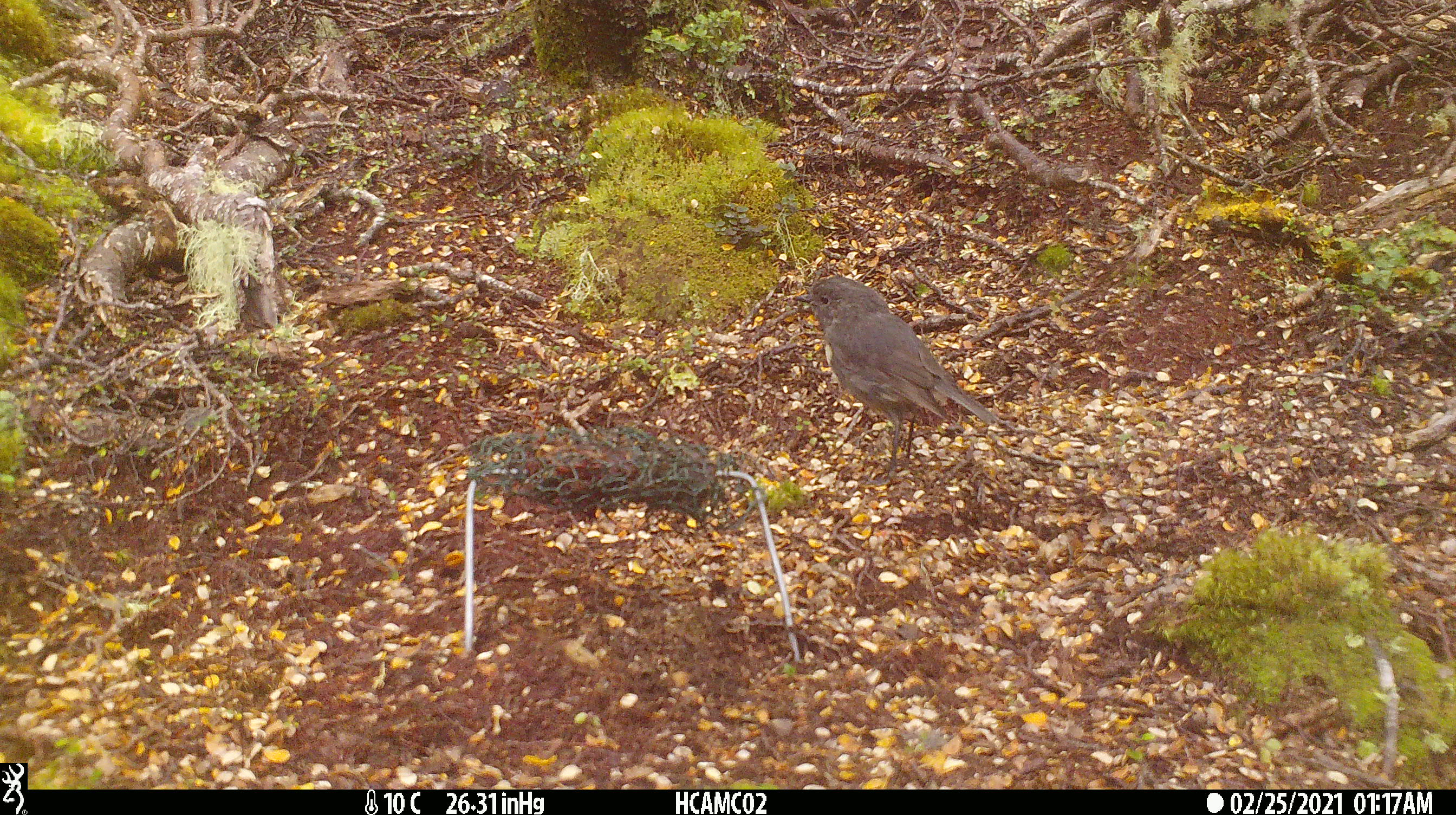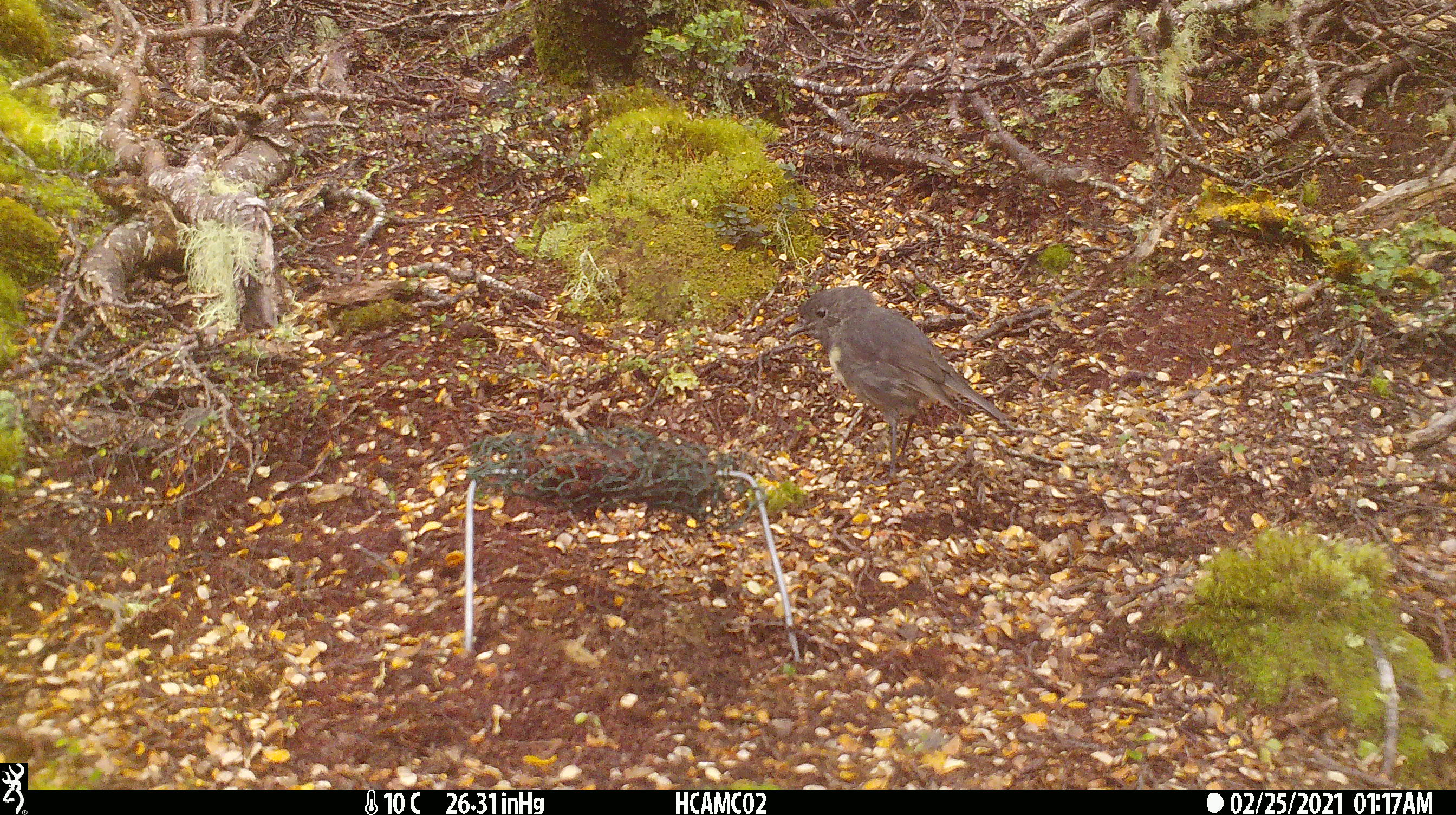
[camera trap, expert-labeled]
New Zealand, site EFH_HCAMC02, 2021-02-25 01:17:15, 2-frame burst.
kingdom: Animalia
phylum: Chordata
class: Aves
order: Passeriformes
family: Petroicidae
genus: Petroica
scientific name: Petroica australis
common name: new zealand robin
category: robin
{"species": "robin (new zealand robin) (Petroica australis)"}